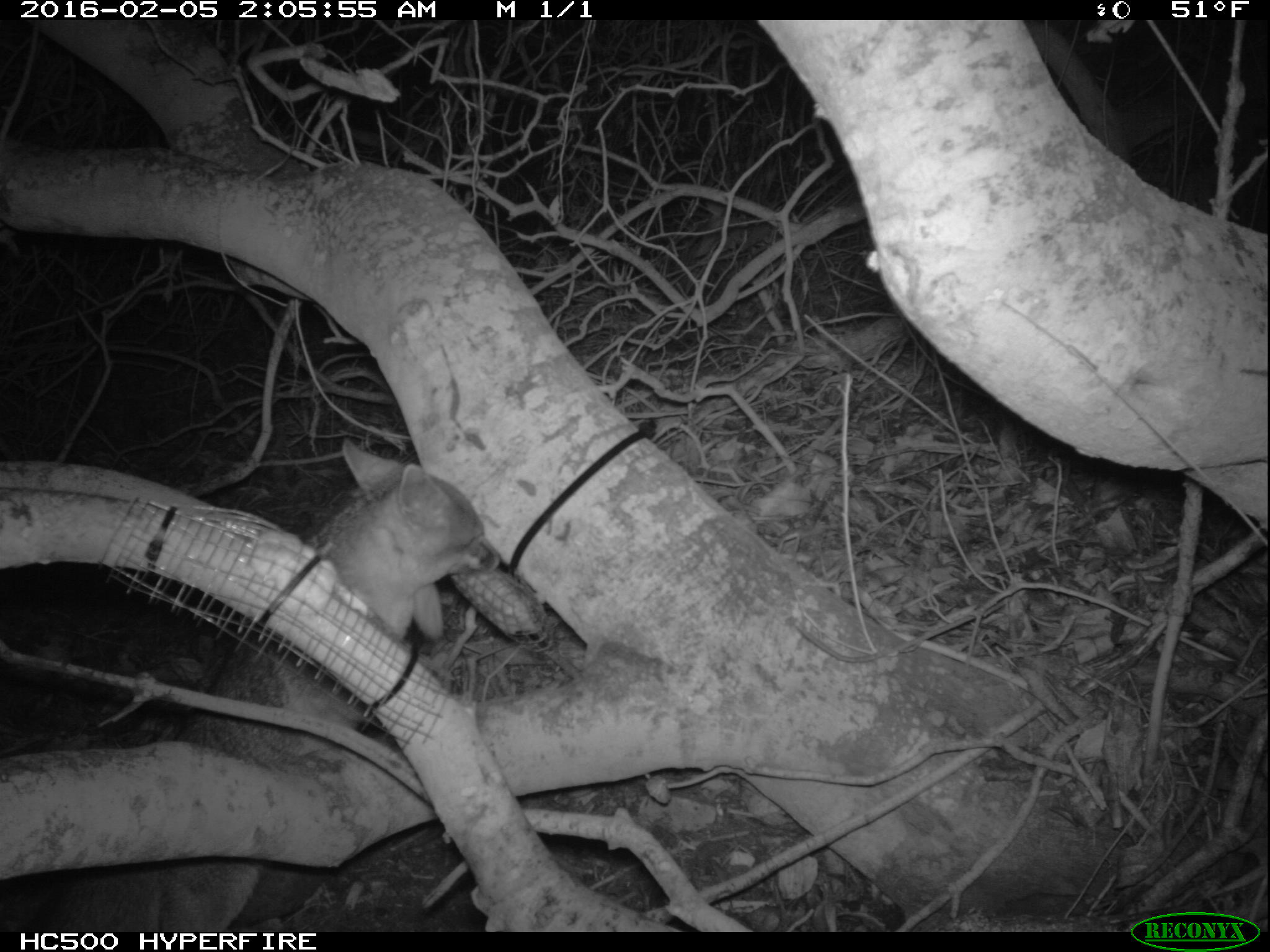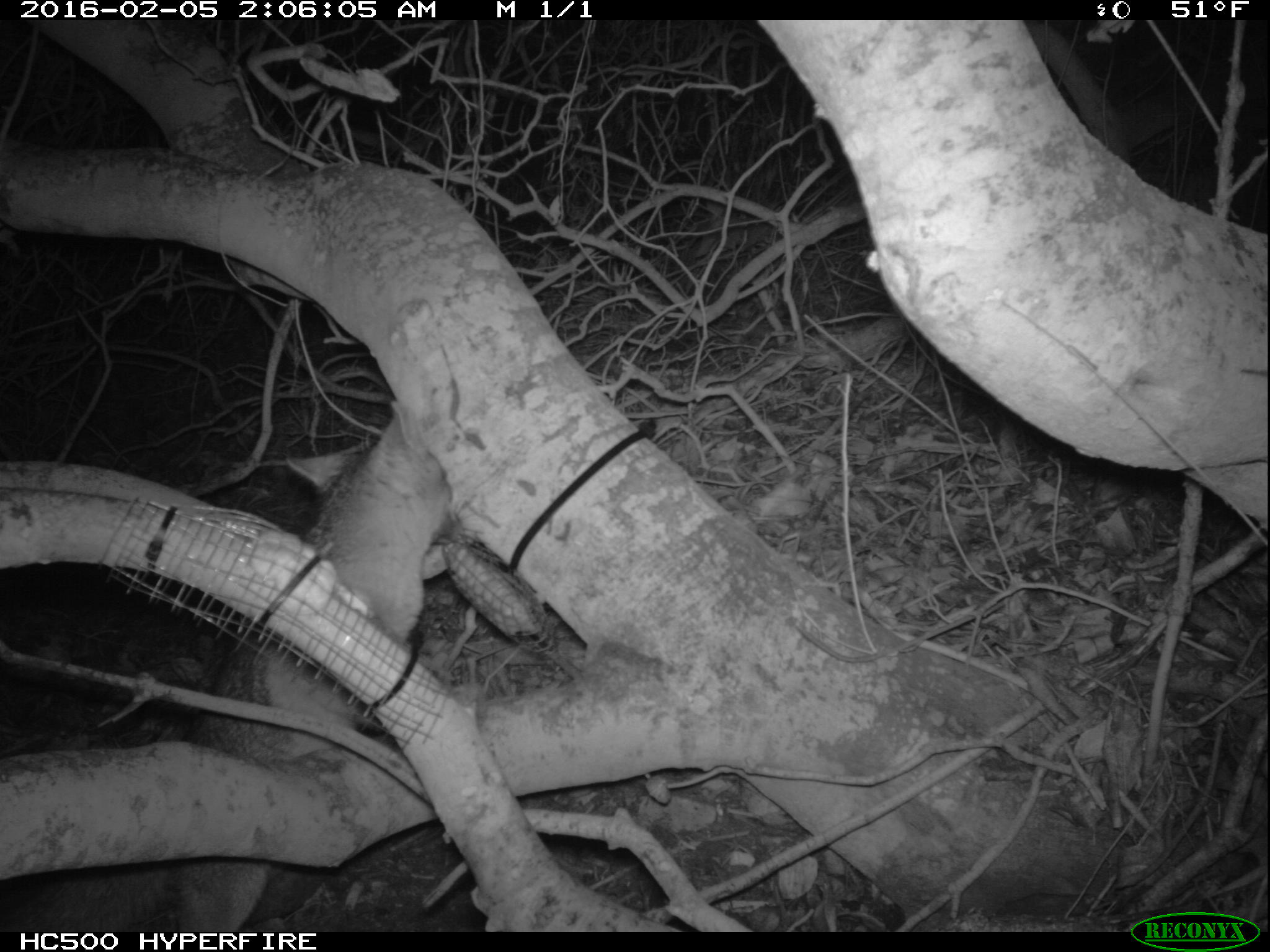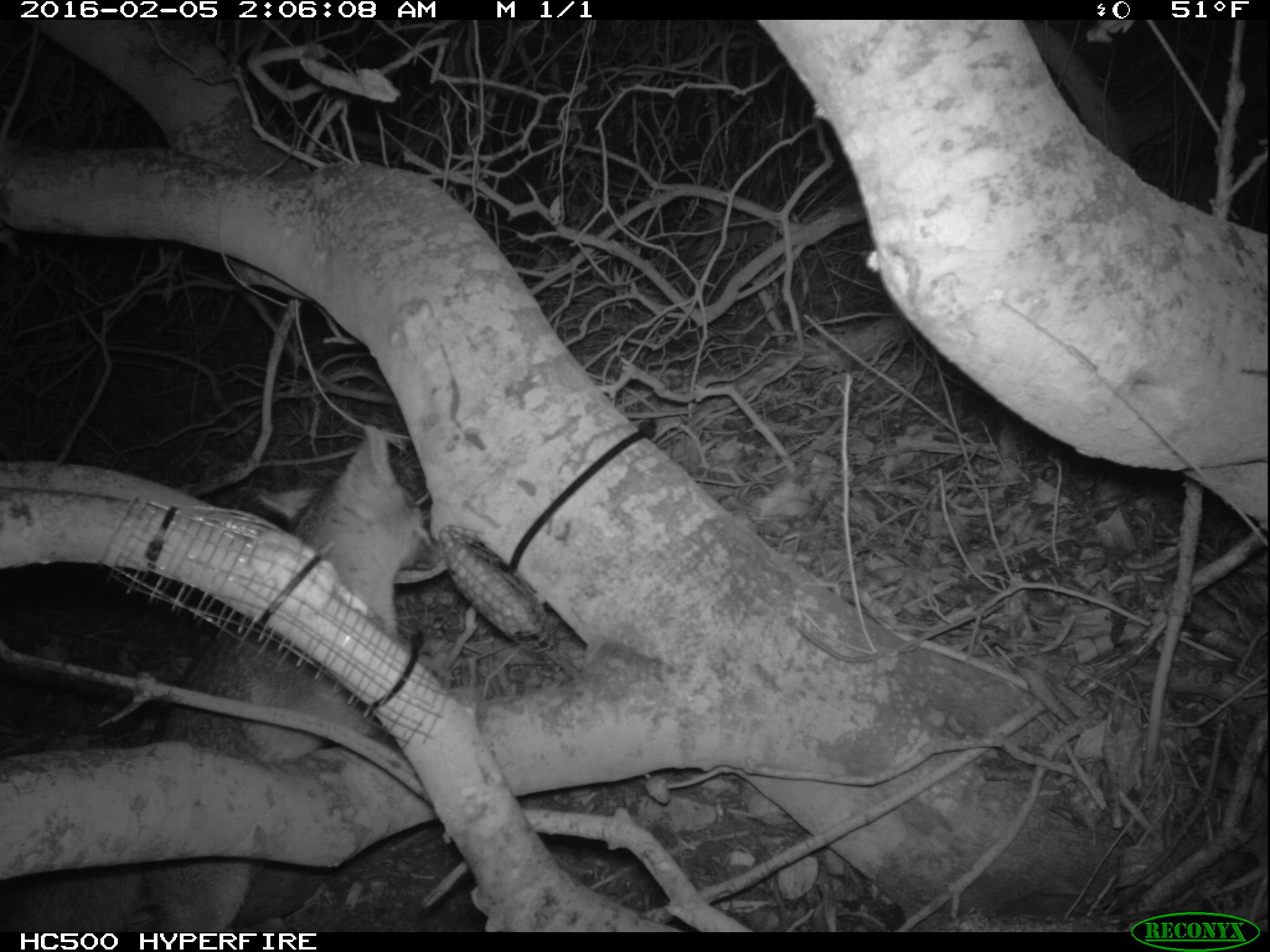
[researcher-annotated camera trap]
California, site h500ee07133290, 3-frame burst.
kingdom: Animalia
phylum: Chordata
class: Mammalia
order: Carnivora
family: Canidae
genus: Urocyon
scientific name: Urocyon littoralis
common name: island fox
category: fox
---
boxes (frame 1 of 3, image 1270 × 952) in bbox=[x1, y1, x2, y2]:
fox: bbox=[19, 439, 501, 932]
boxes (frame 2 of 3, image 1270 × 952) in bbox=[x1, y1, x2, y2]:
fox: bbox=[0, 402, 453, 930]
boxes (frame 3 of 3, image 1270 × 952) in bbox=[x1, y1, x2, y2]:
fox: bbox=[0, 424, 423, 932]